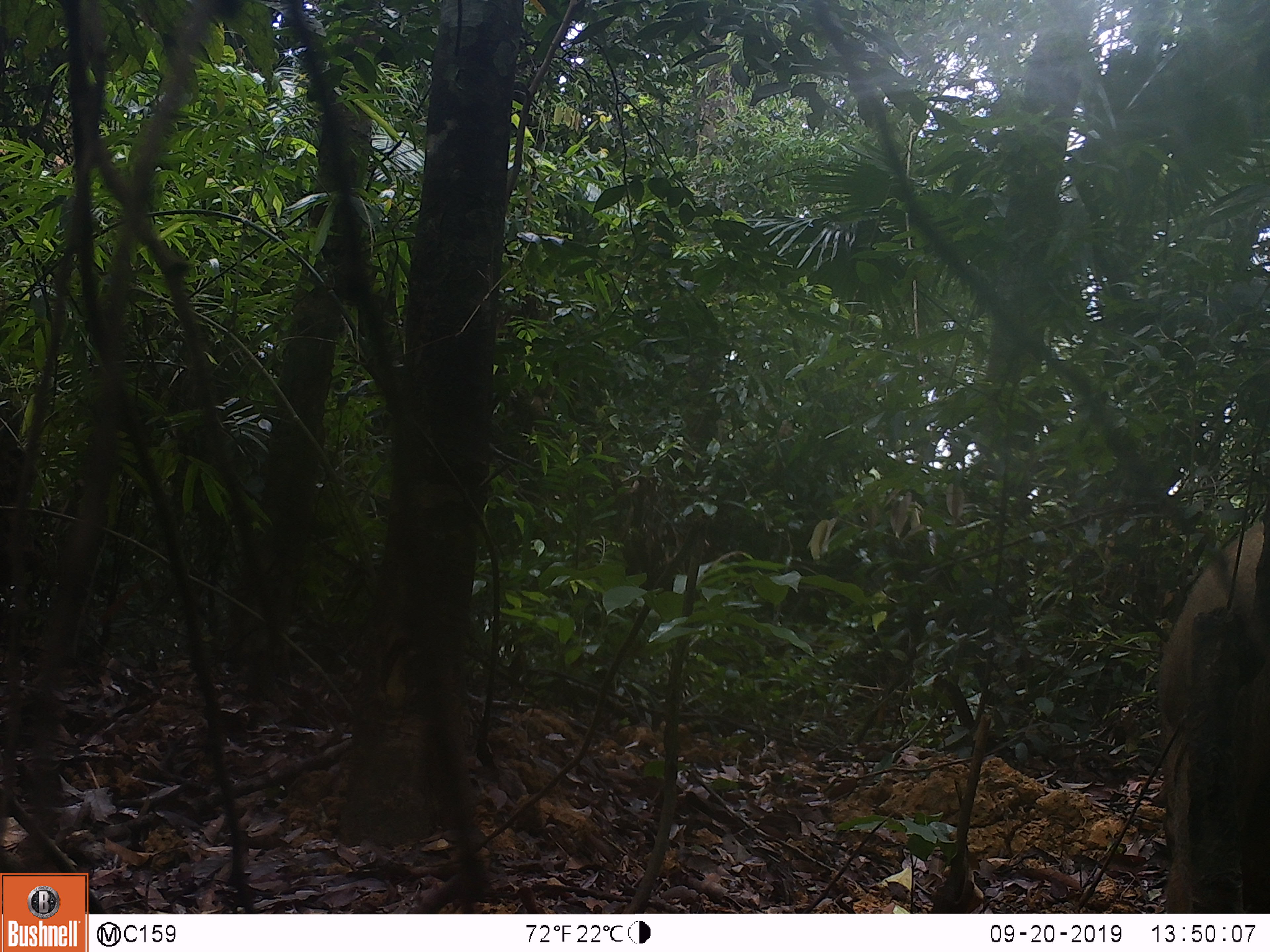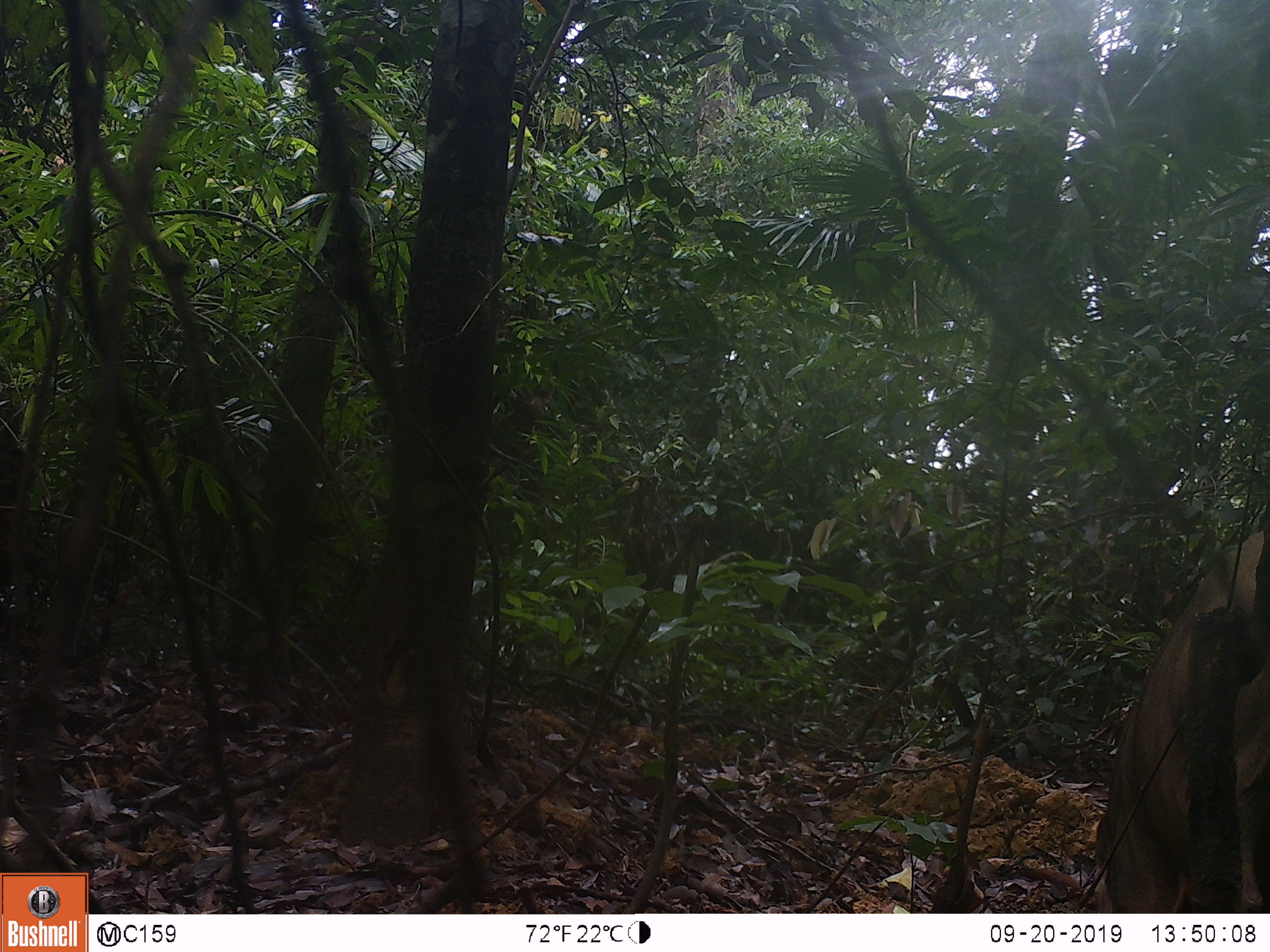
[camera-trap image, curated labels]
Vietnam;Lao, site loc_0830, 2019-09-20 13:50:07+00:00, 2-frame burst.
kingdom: Animalia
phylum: Chordata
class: Mammalia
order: Artiodactyla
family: Suidae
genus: Sus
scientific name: Sus scrofa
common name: eurasian wild pig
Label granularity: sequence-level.